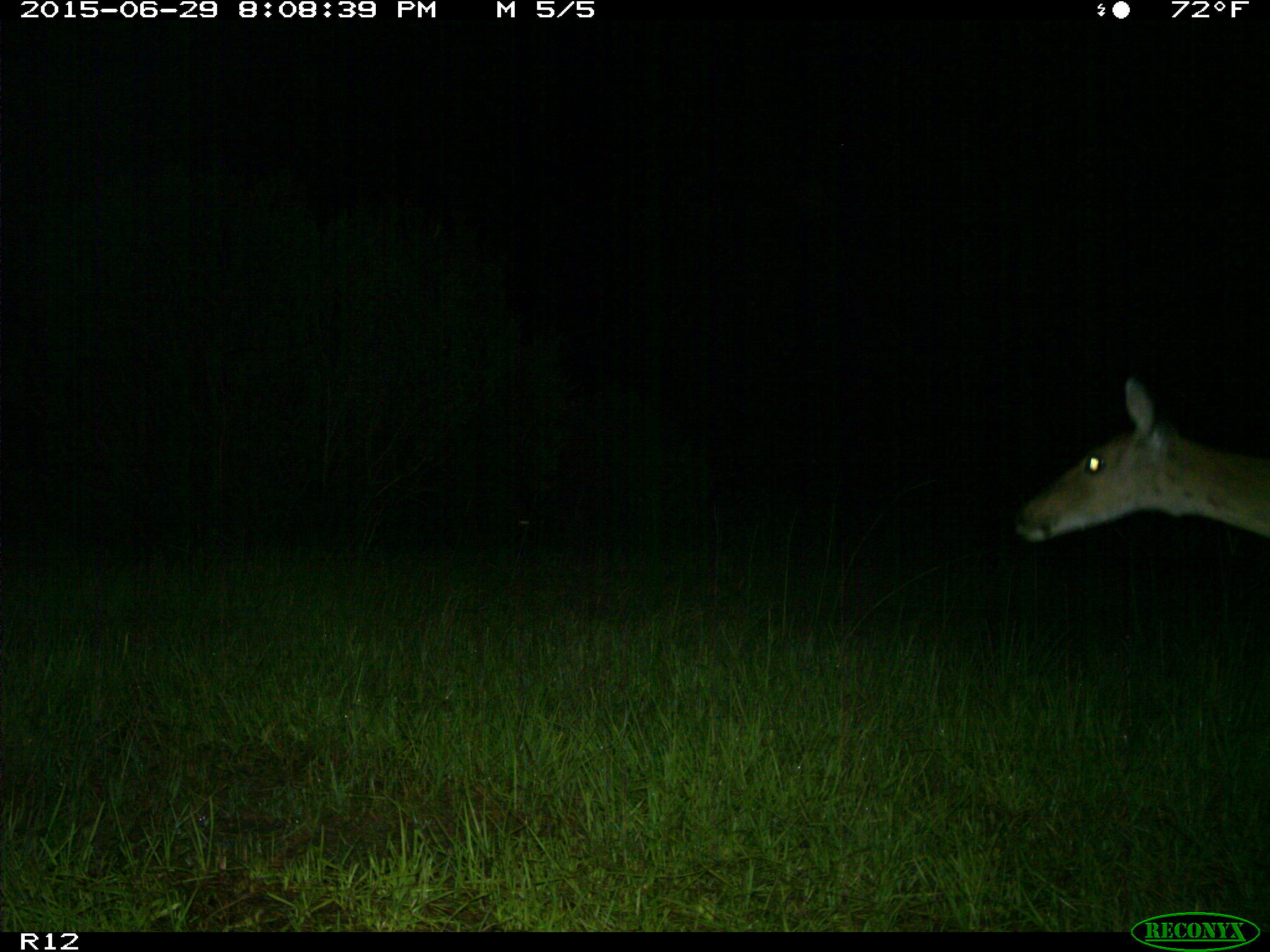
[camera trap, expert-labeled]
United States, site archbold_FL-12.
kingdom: Animalia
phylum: Chordata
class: Mammalia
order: Artiodactyla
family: Cervidae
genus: Odocoileus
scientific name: Odocoileus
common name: deer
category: unidentified deer